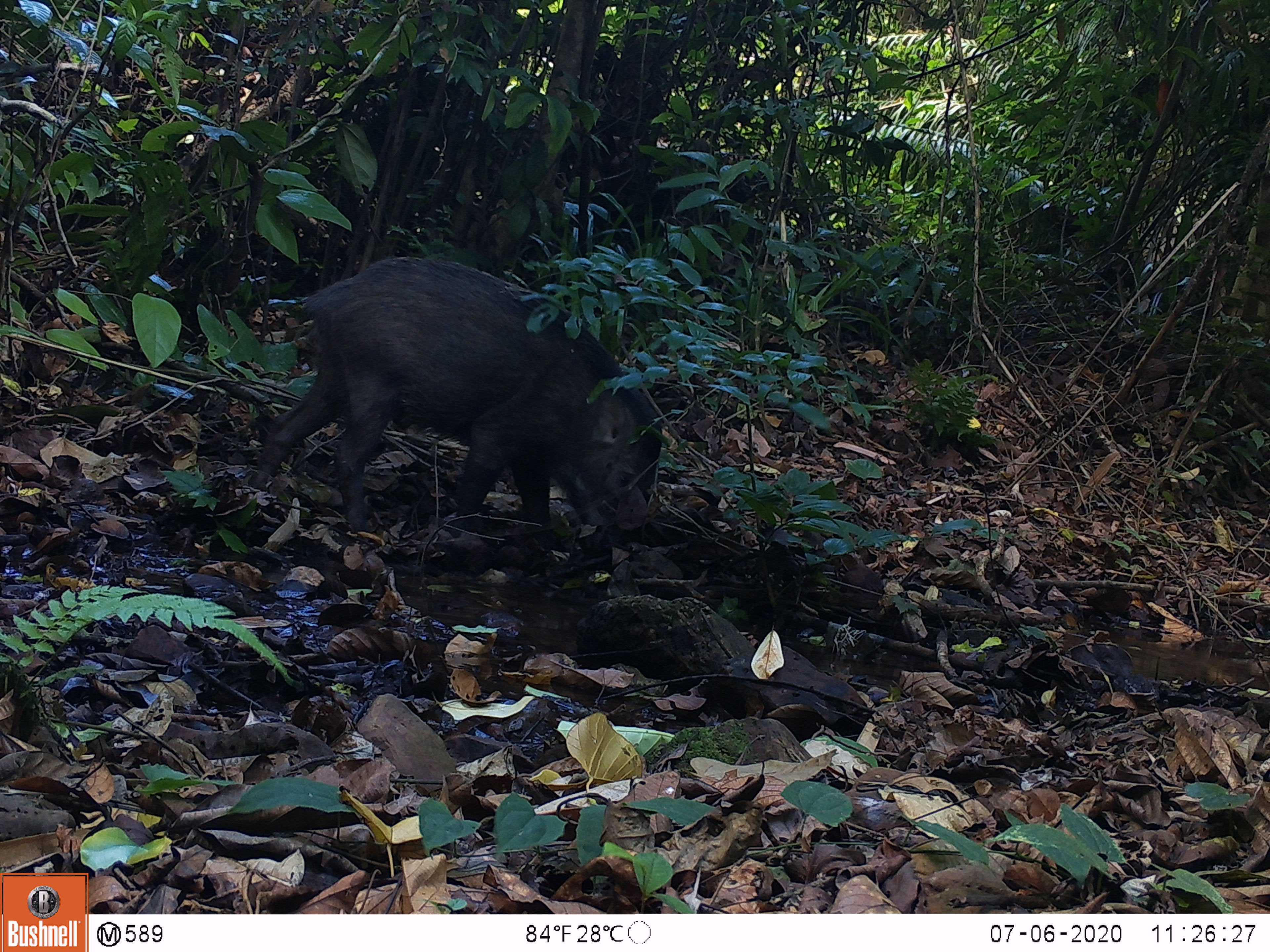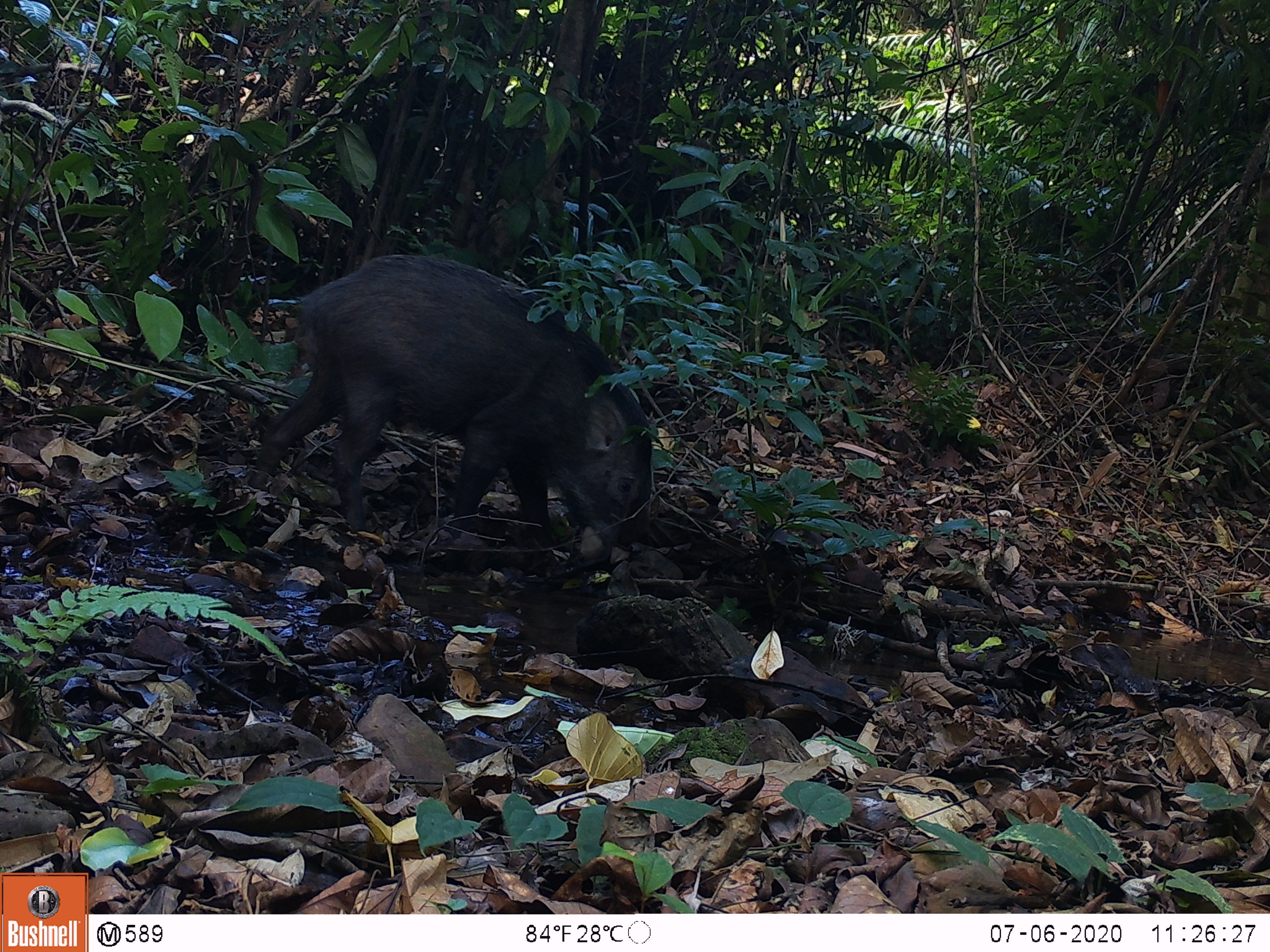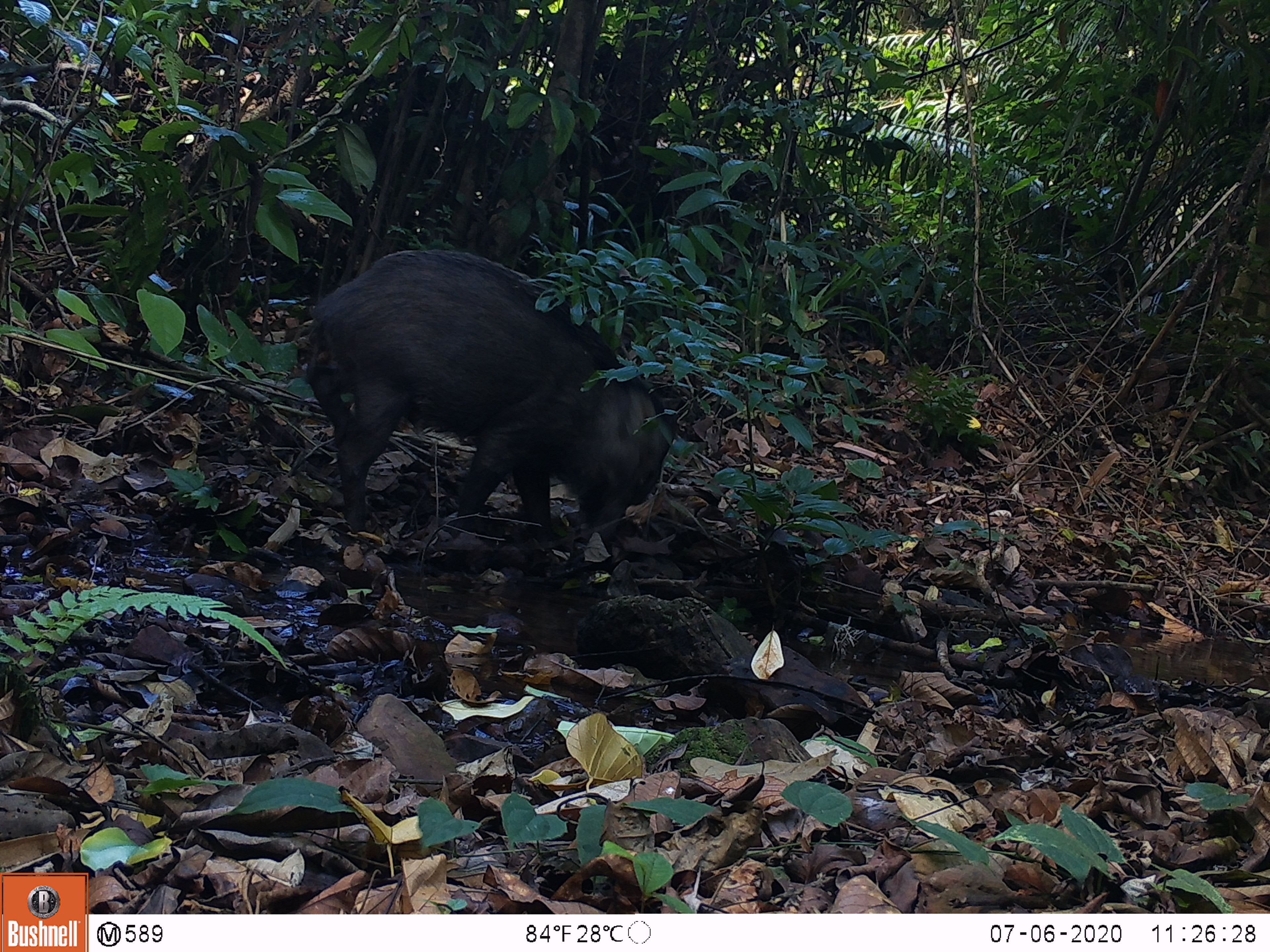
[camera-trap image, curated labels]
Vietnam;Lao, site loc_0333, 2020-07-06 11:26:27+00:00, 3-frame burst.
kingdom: Animalia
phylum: Chordata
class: Mammalia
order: Artiodactyla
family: Suidae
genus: Sus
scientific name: Sus scrofa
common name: eurasian wild pig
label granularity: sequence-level